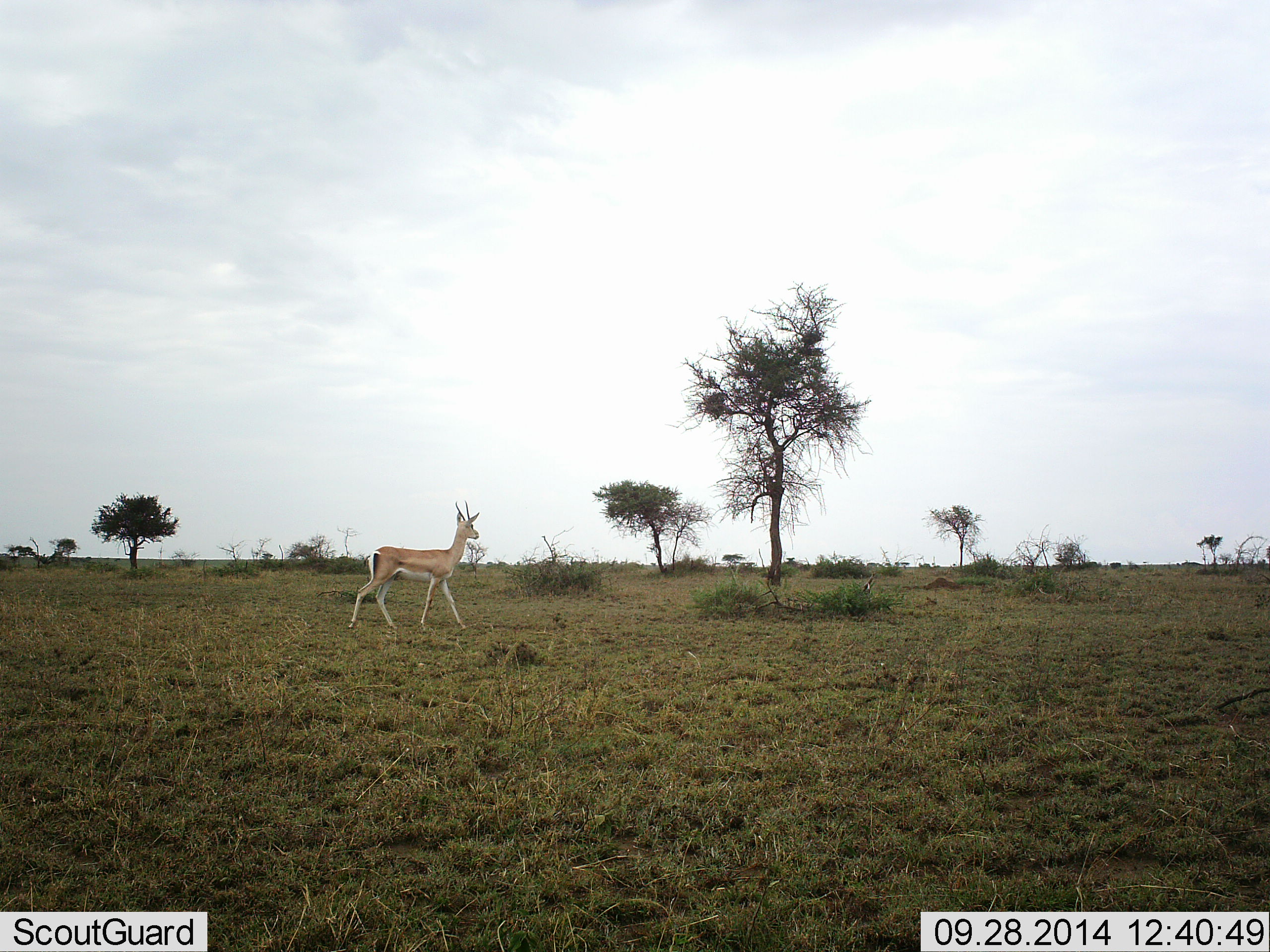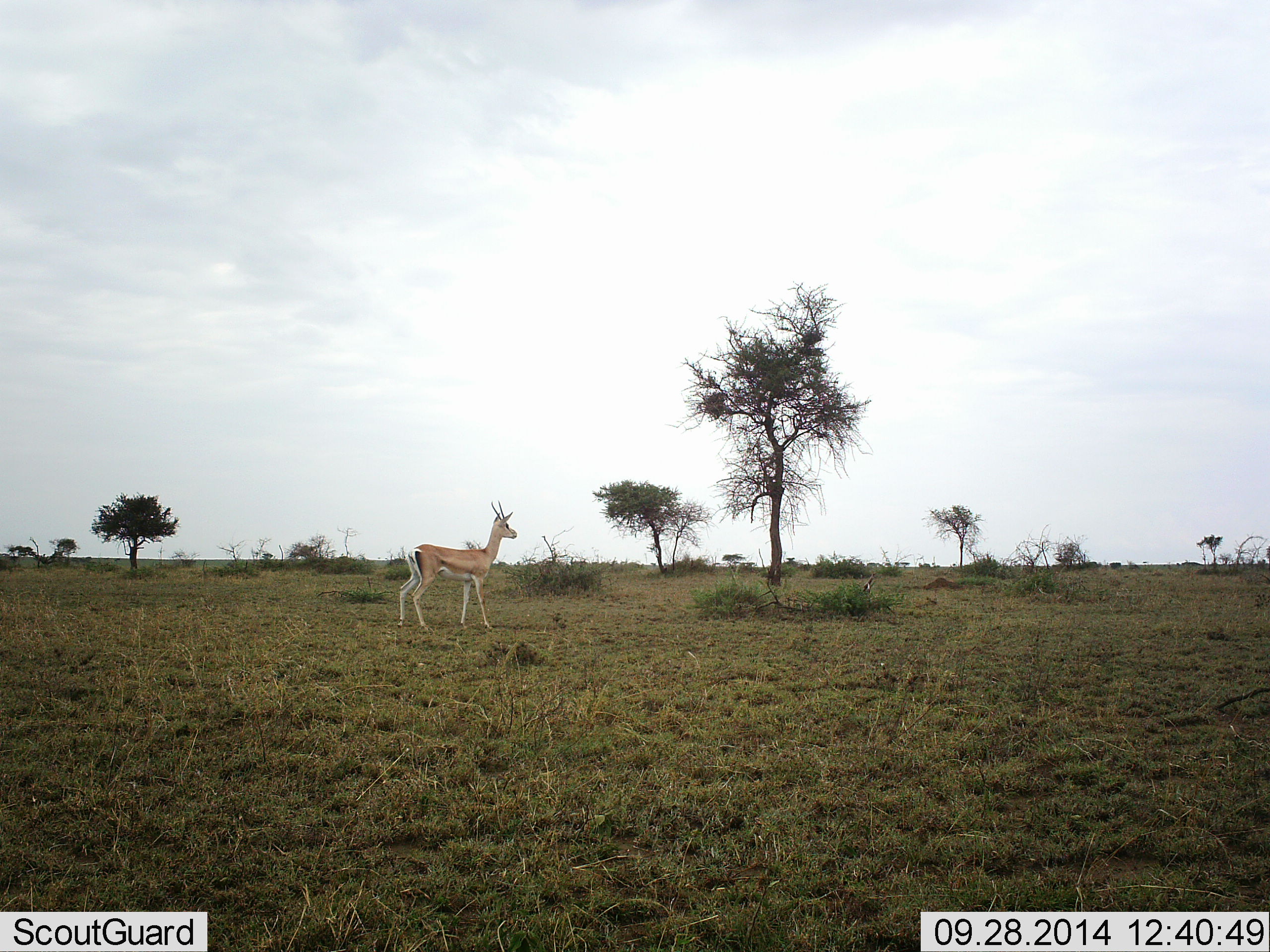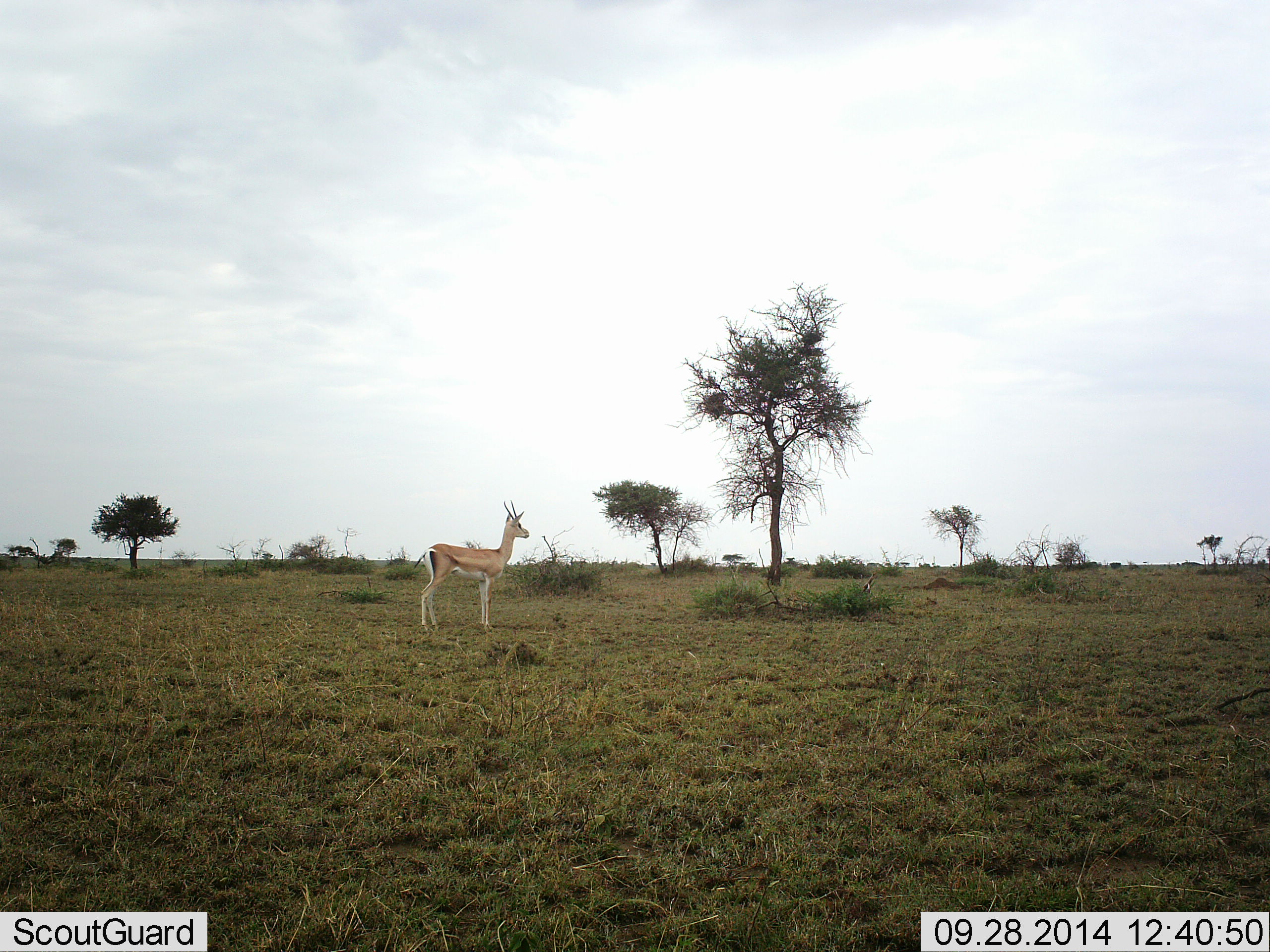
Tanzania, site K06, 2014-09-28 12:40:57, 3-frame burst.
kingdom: Animalia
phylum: Chordata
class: Mammalia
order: Artiodactyla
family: Bovidae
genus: Nanger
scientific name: Nanger granti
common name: grant's gazelle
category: gazellegrants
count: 1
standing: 50%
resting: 0%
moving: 60%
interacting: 0%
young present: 10%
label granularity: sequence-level